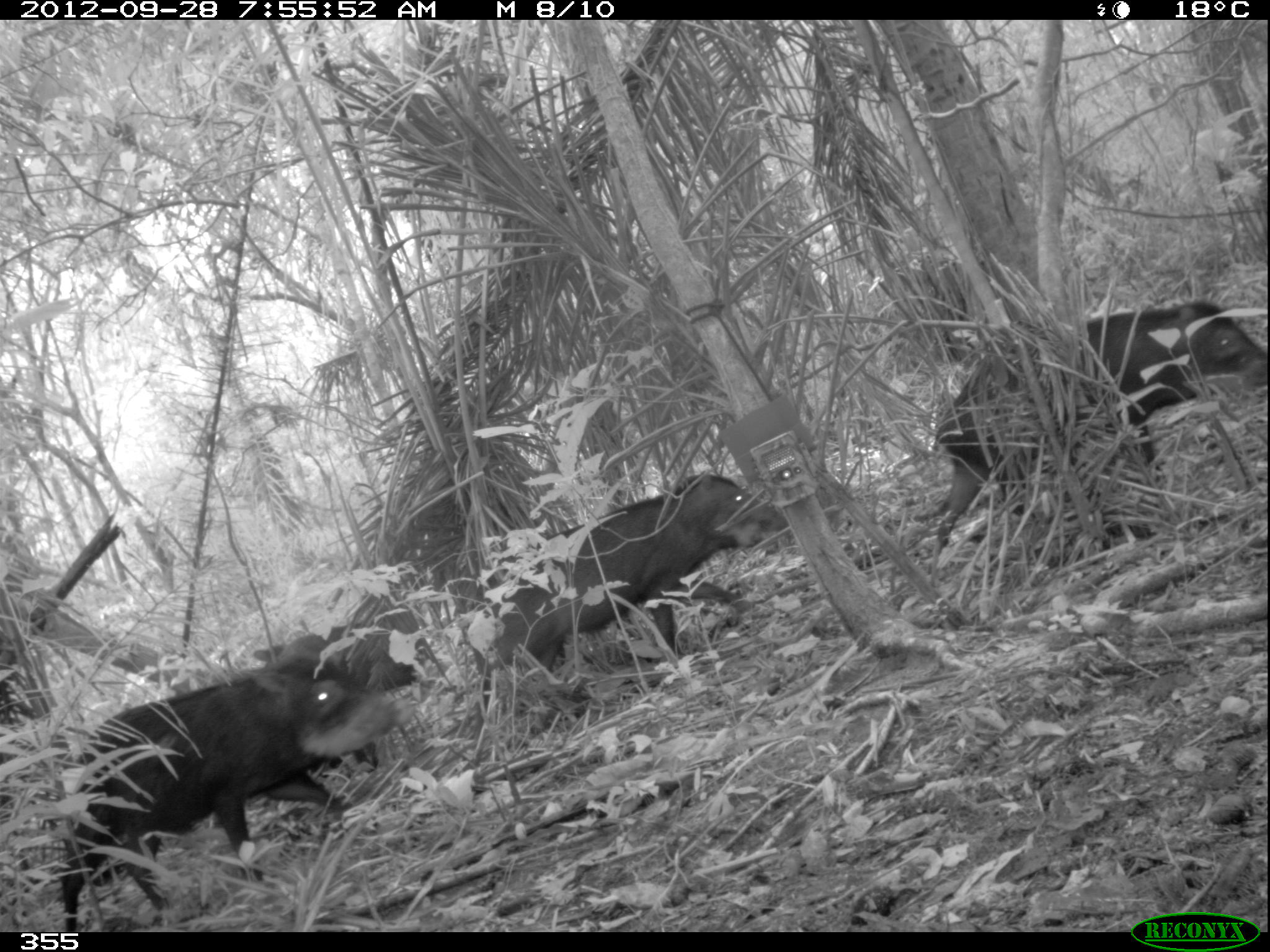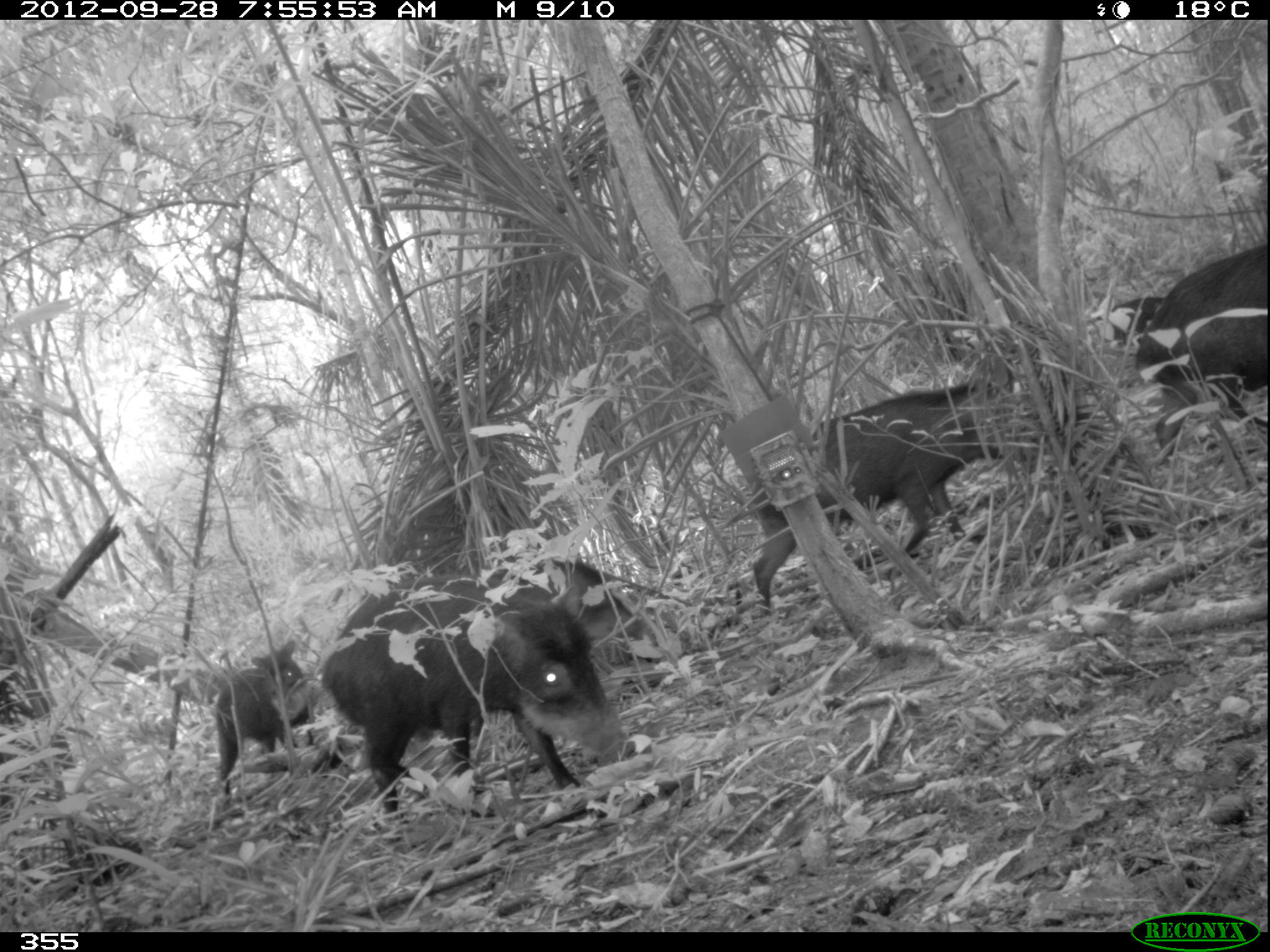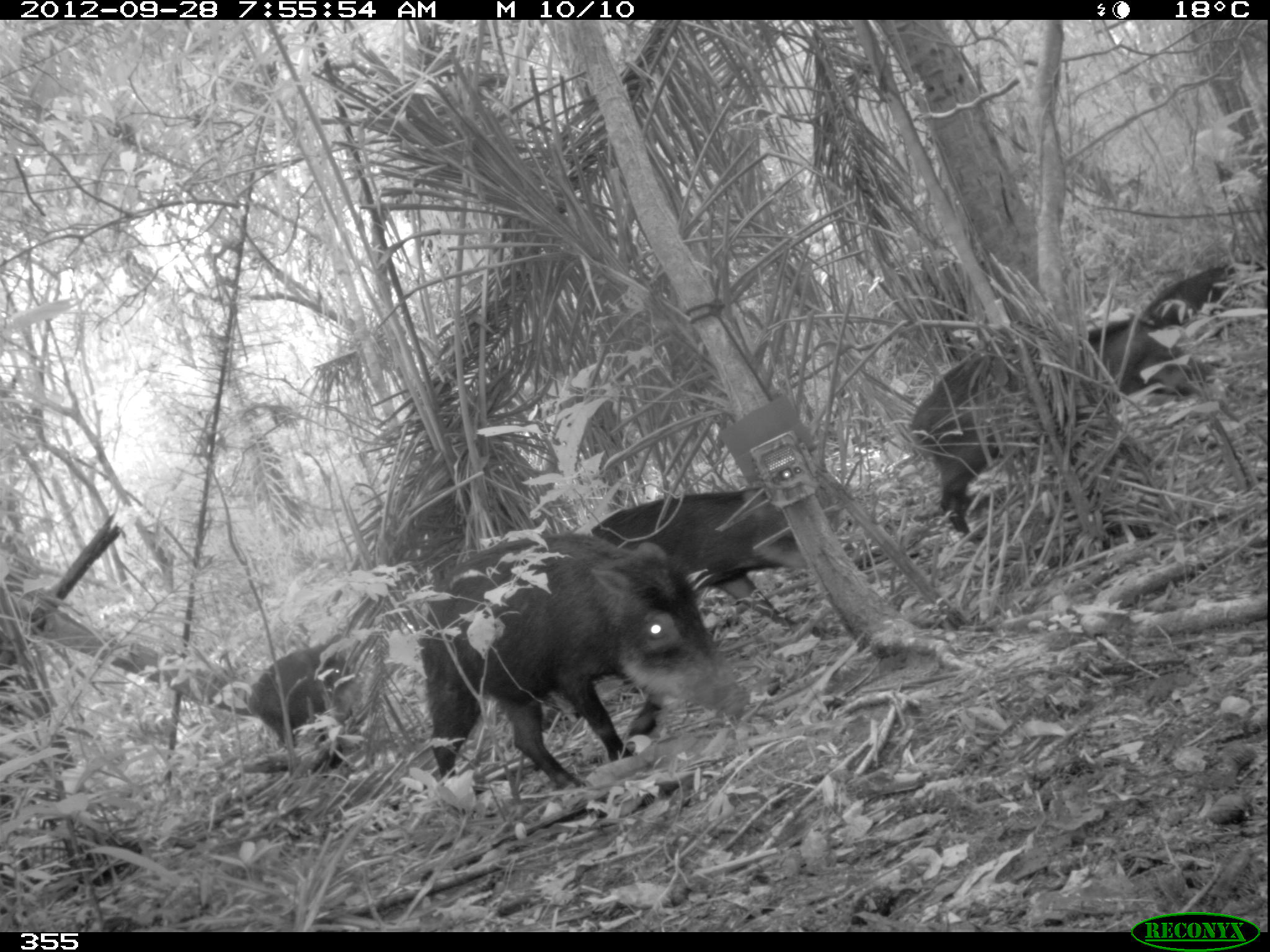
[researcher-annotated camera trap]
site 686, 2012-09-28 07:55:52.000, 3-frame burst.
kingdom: Animalia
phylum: Chordata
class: Mammalia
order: Artiodactyla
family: Tayassuidae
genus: Tayassu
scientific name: Tayassu pecari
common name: white-lipped peccary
Tayassu pecari (white-lipped peccary).